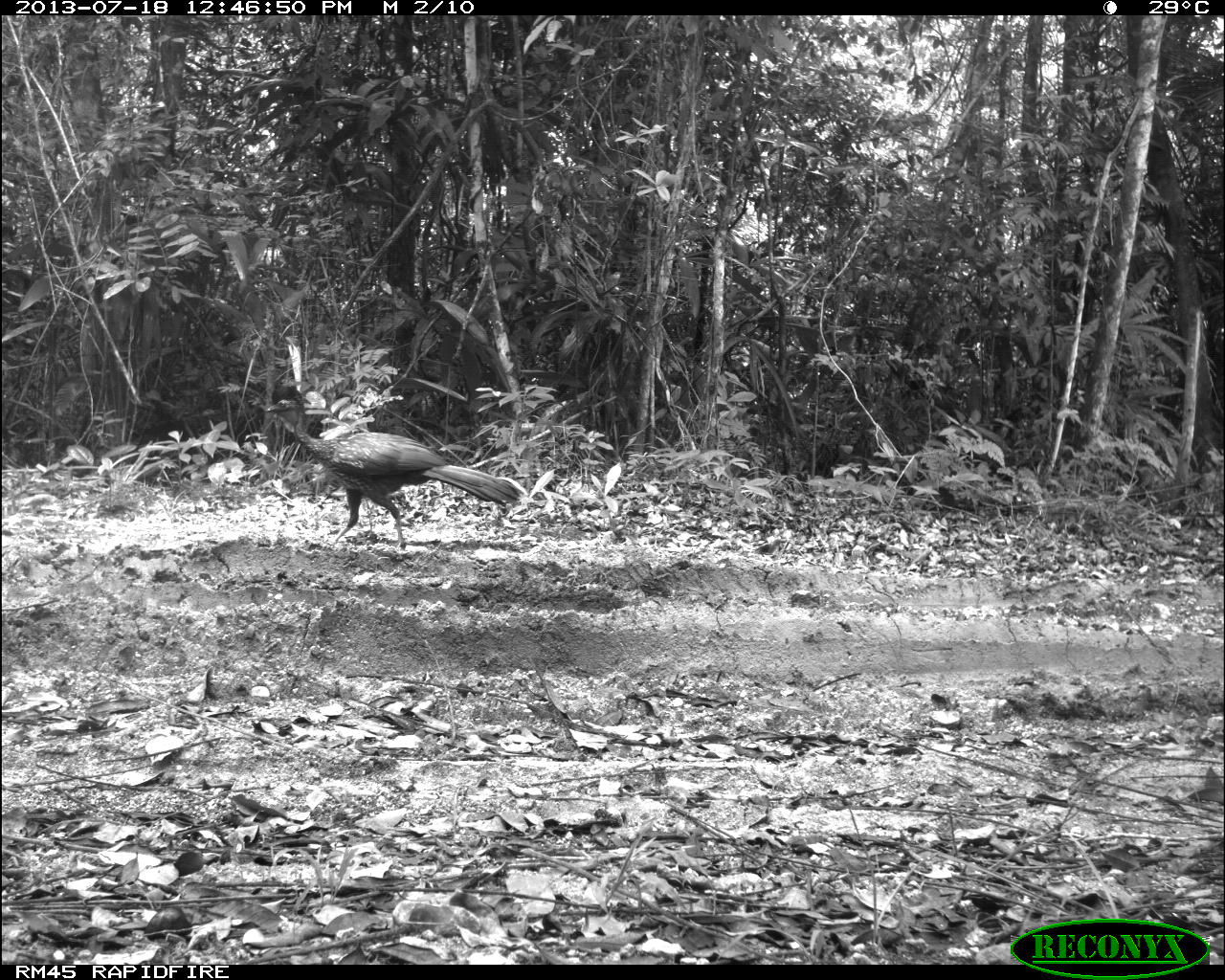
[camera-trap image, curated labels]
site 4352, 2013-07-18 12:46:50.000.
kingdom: Animalia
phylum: Chordata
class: Aves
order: Galliformes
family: Cracidae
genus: Penelope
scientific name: Penelope purpurascens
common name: crested guan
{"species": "Penelope purpurascens (crested guan)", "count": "1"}